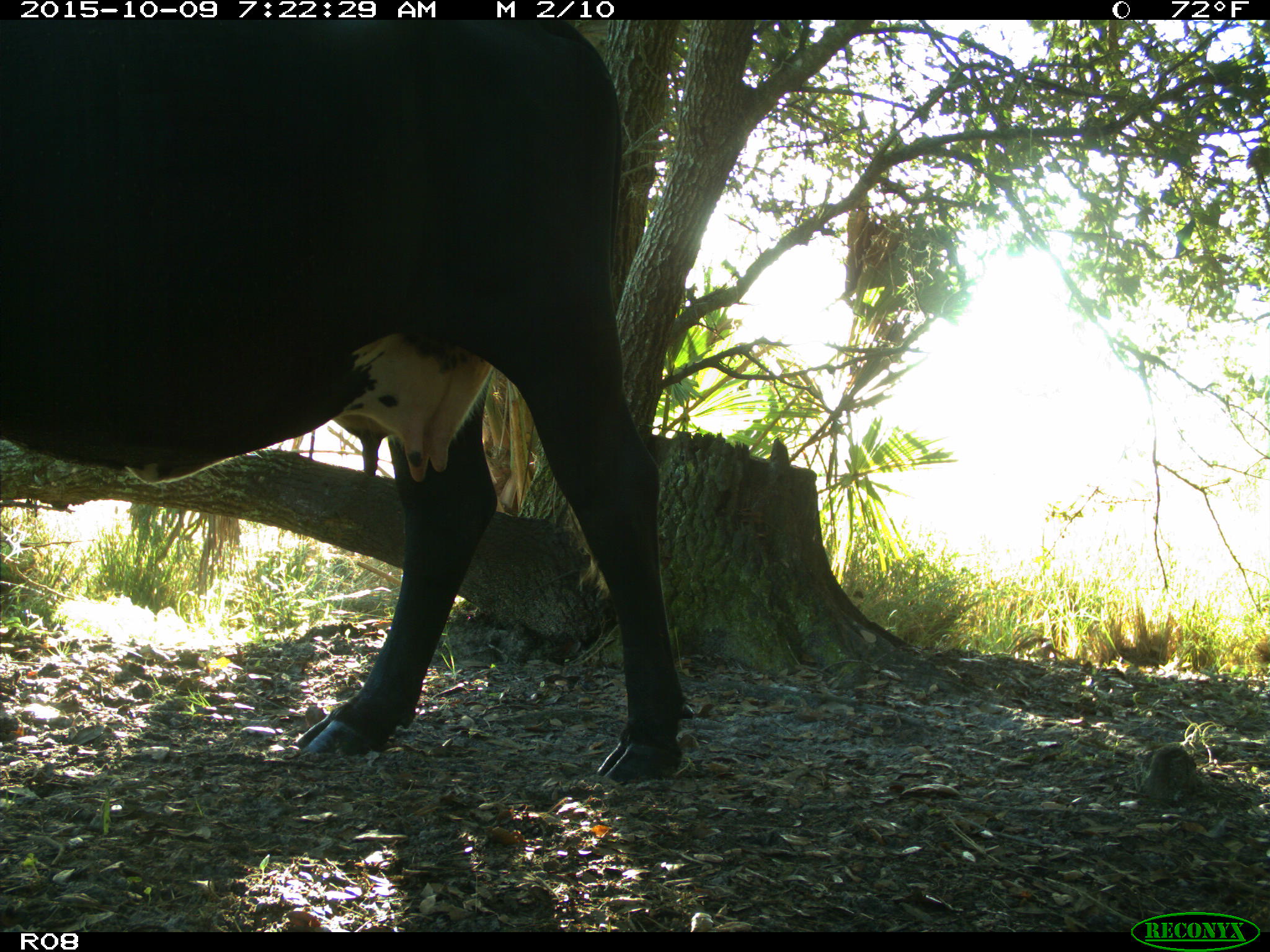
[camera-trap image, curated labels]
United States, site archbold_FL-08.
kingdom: Animalia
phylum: Chordata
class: Mammalia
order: Artiodactyla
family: Bovidae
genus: Bos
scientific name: Bos taurus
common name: domestic cow